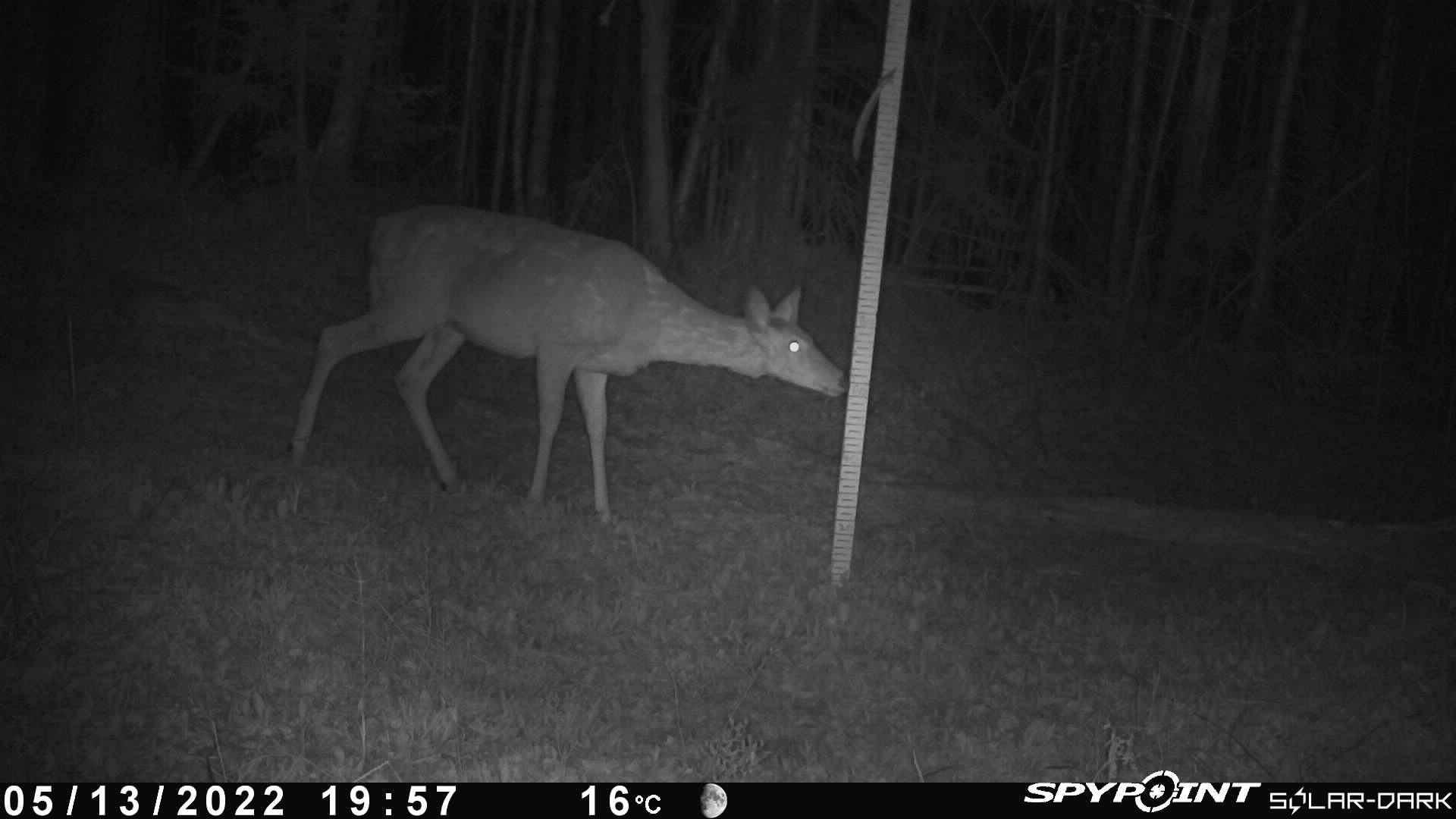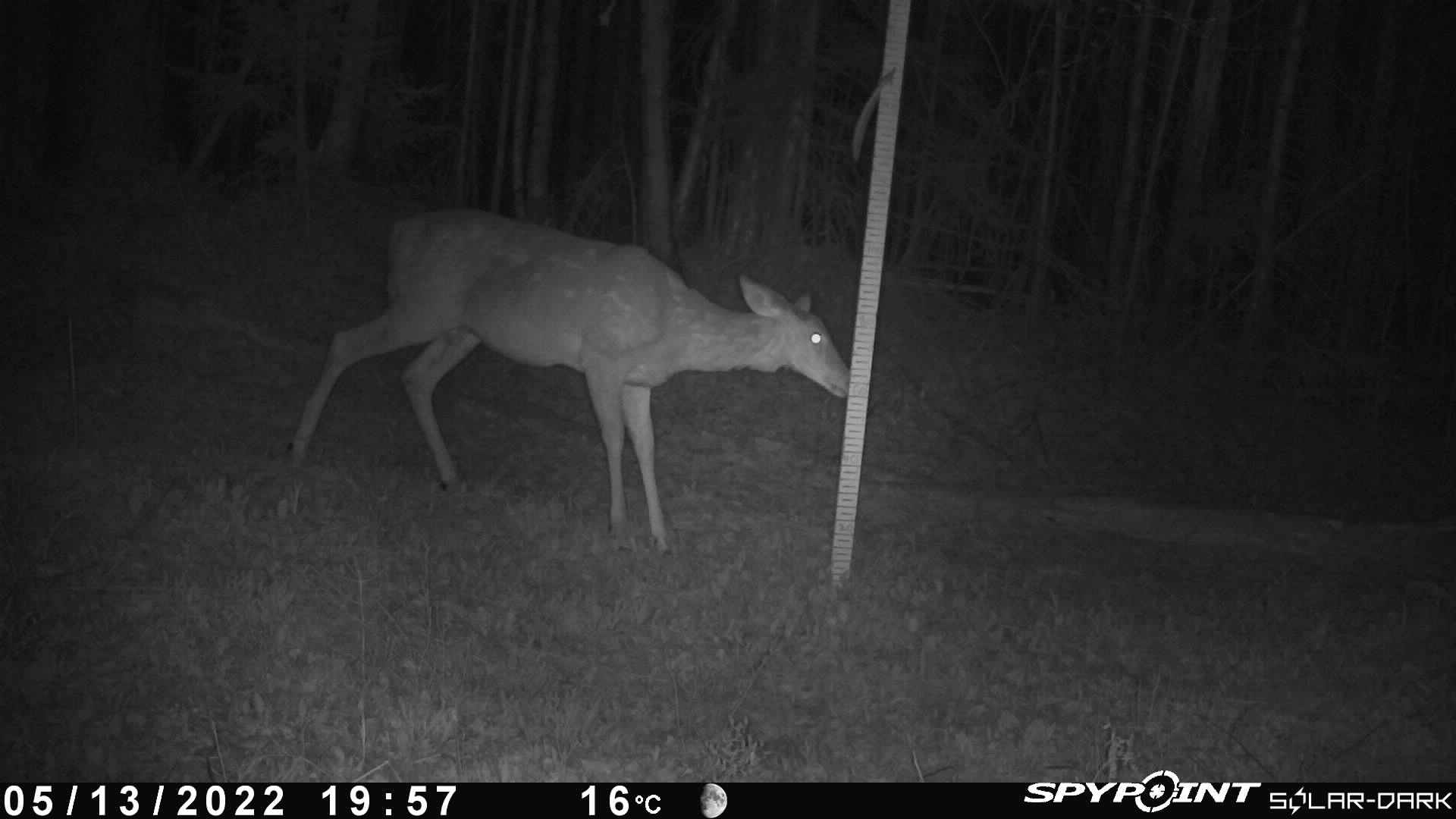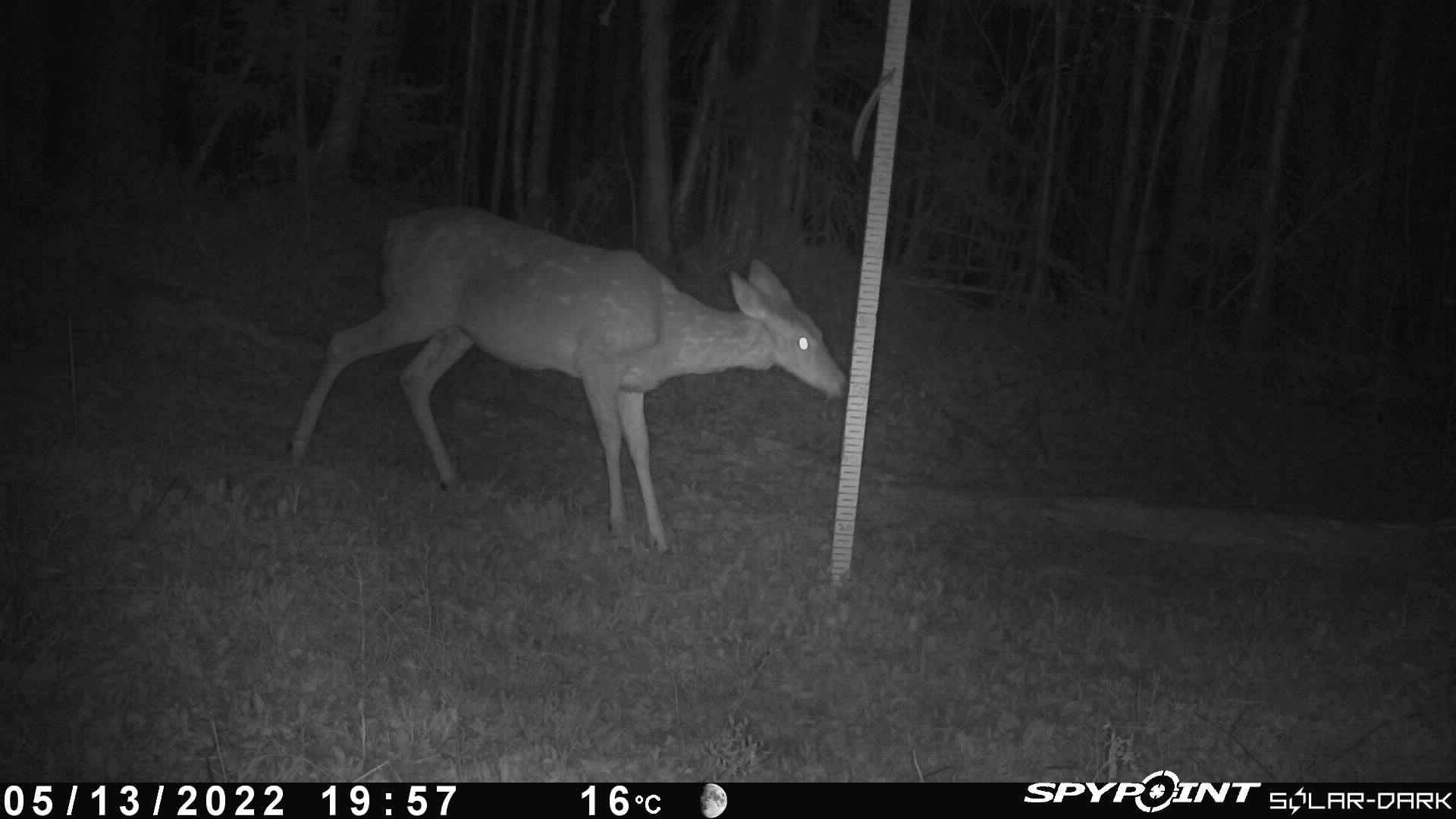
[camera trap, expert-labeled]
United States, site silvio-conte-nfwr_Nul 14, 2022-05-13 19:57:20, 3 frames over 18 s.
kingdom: Animalia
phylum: Chordata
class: Mammalia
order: Artiodactyla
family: Cervidae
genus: Odocoileus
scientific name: Odocoileus virginianus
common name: white-tailed deer